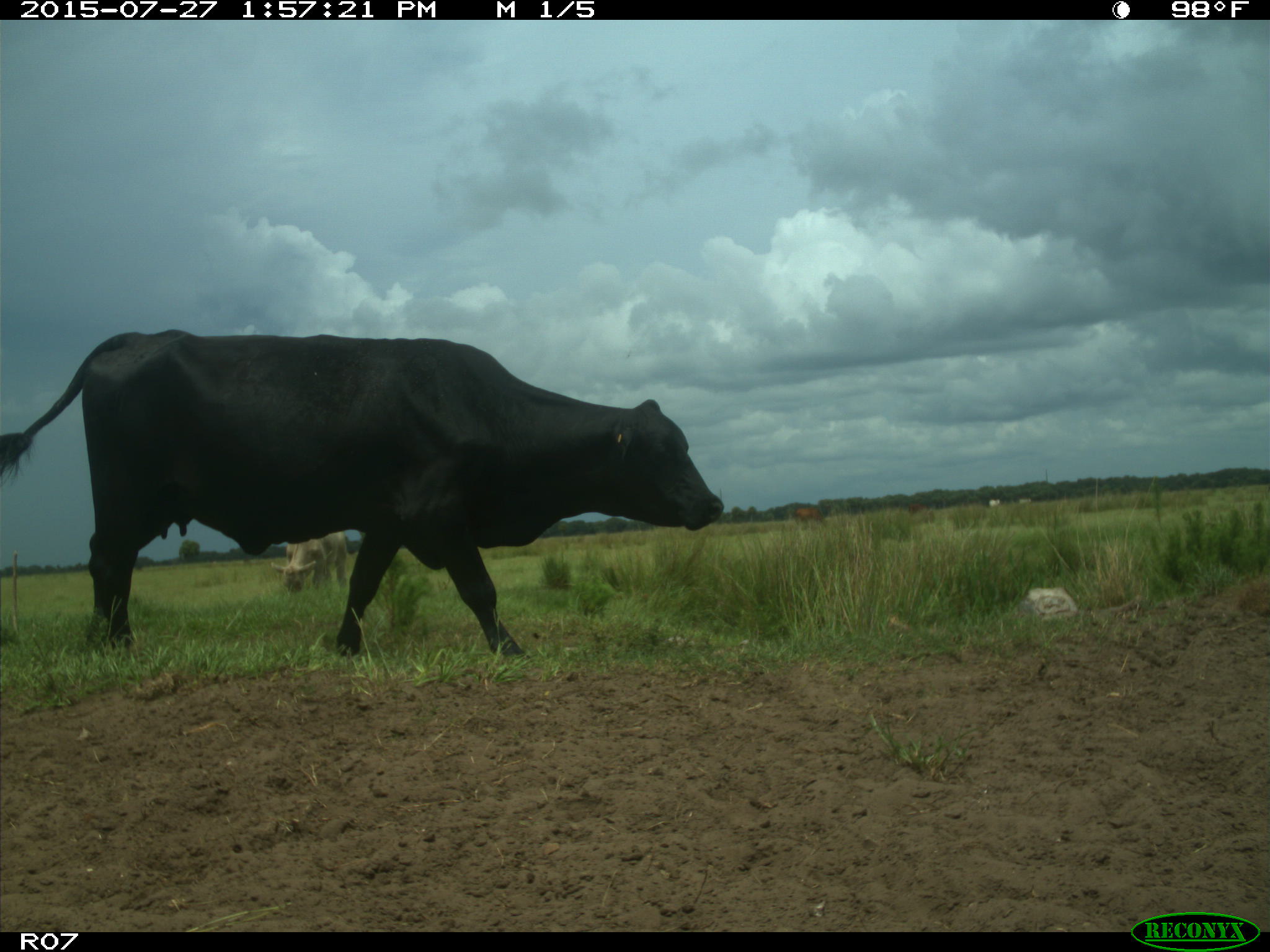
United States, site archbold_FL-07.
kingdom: Animalia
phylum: Chordata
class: Mammalia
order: Artiodactyla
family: Bovidae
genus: Bos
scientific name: Bos taurus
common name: domestic cow